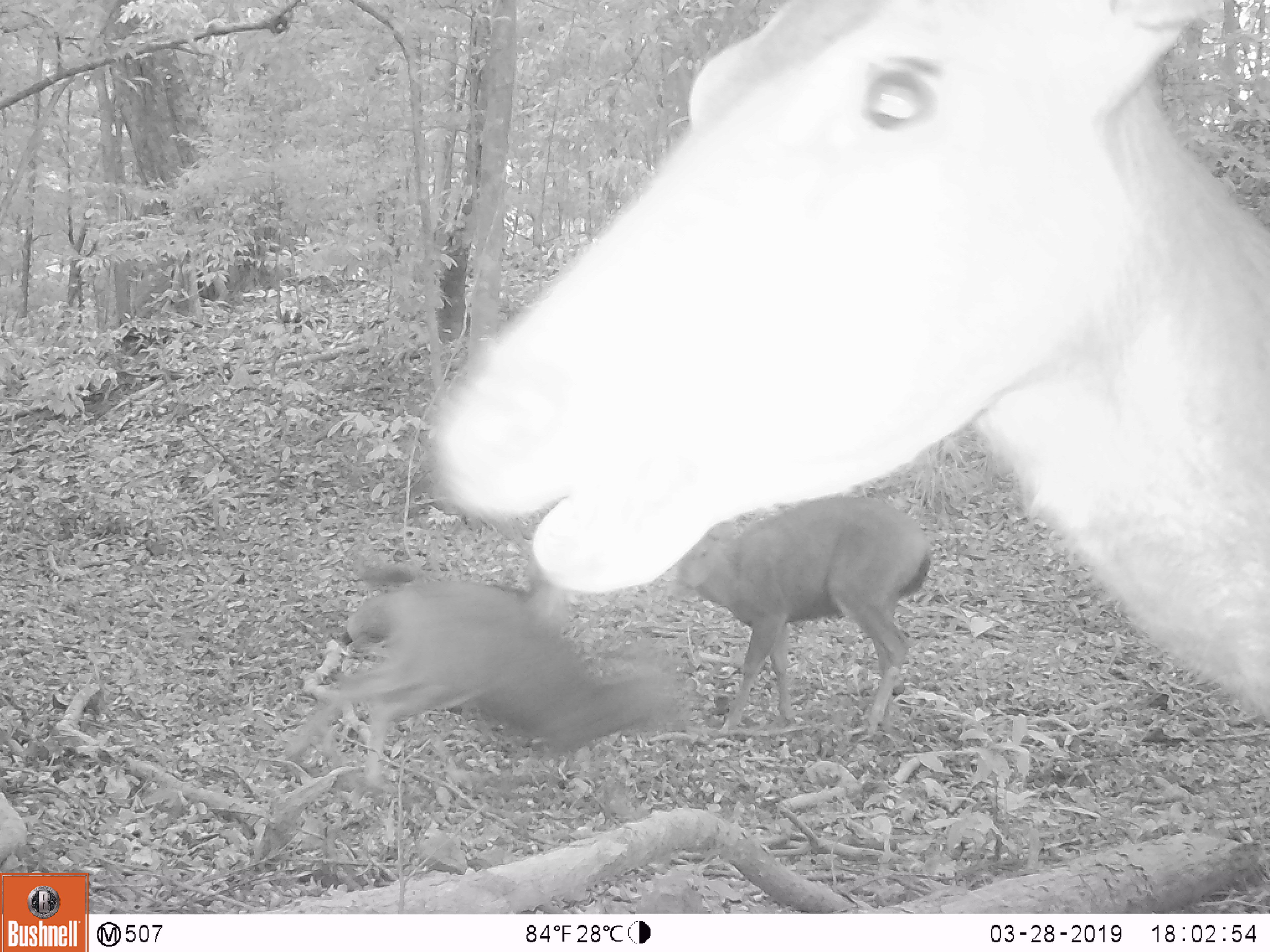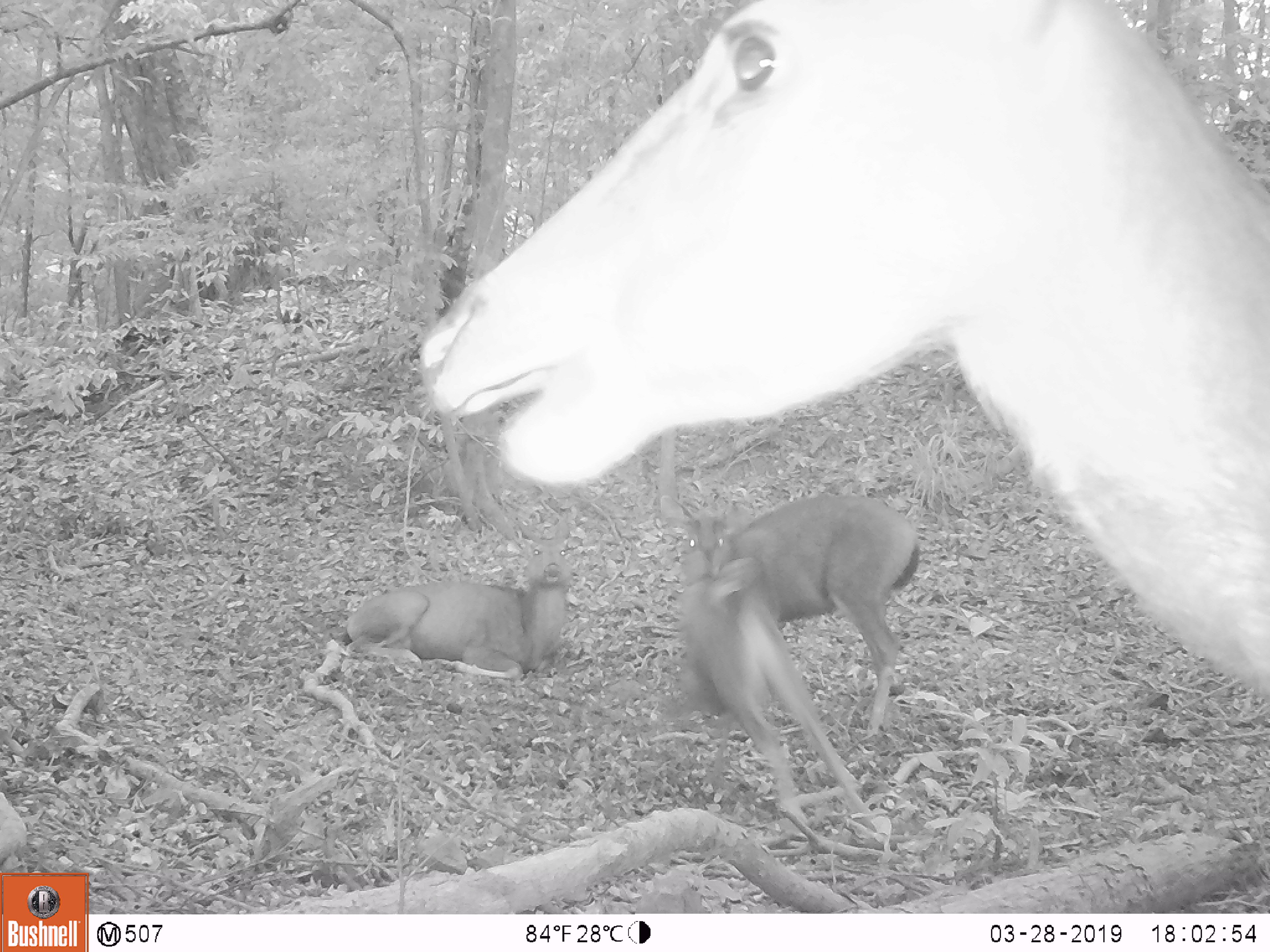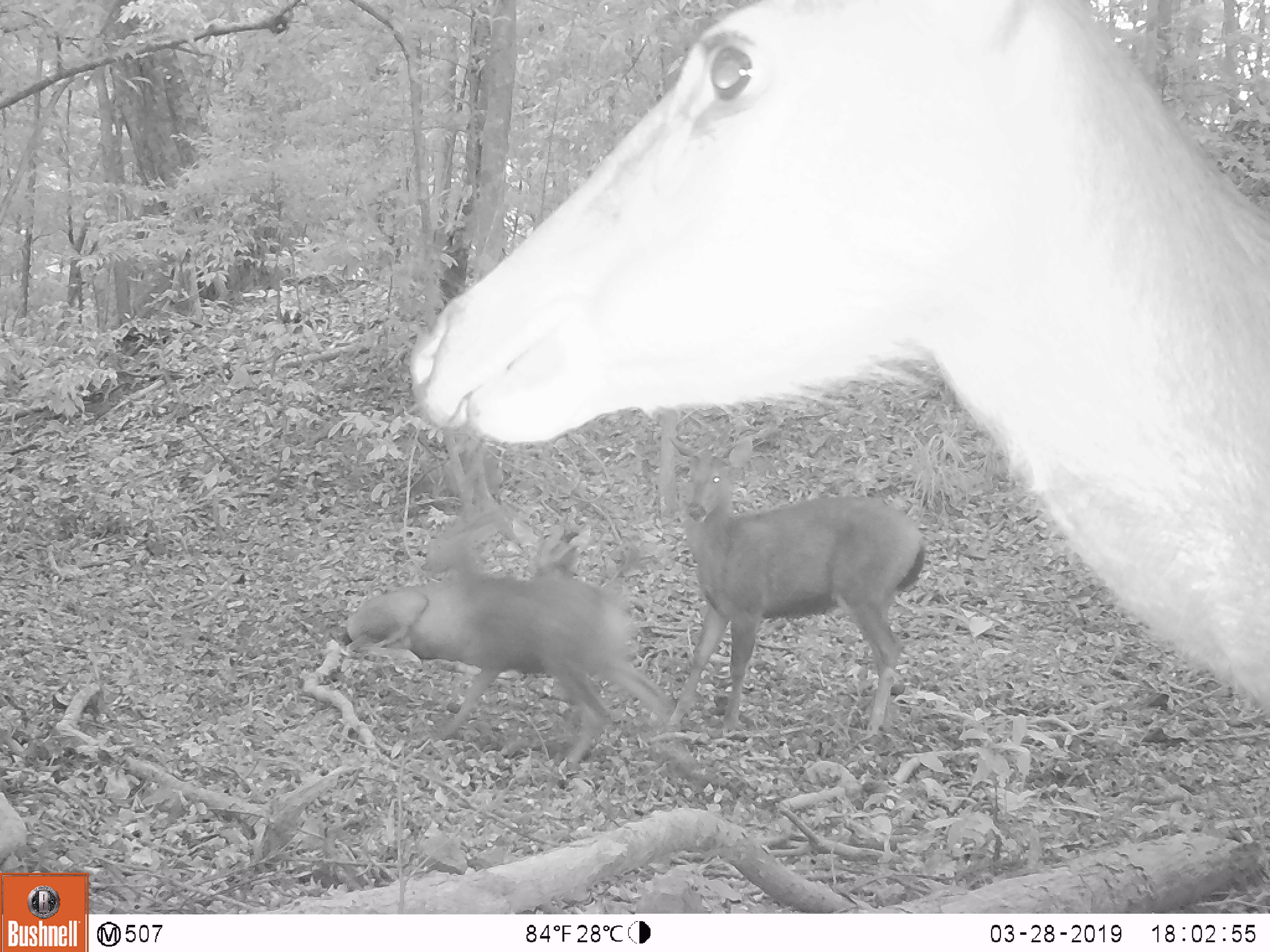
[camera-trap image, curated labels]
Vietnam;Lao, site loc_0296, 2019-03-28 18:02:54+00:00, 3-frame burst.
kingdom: Animalia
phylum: Chordata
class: Mammalia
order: Artiodactyla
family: Cervidae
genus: Rusa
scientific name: Rusa unicolor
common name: sambar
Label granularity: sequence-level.